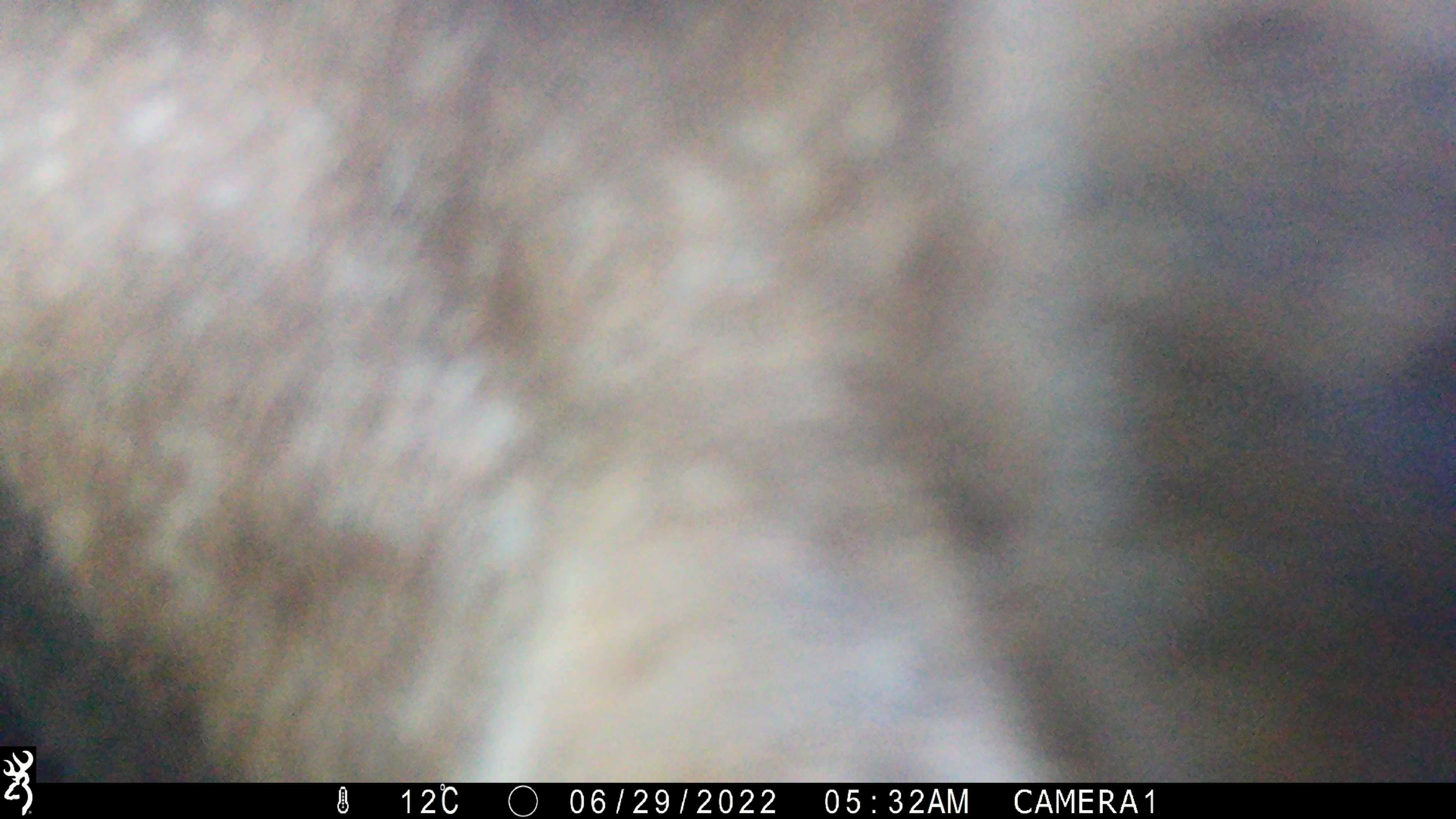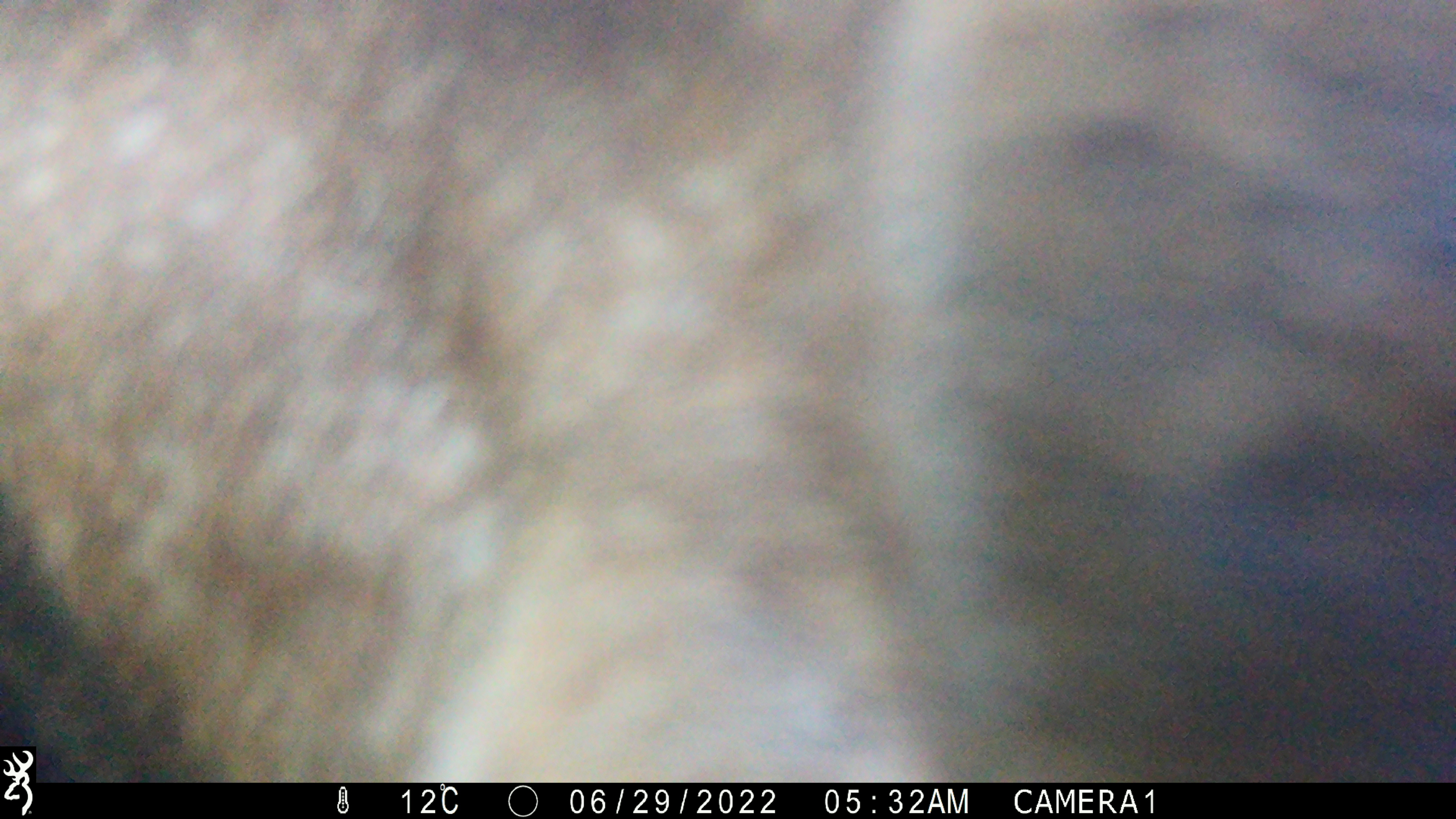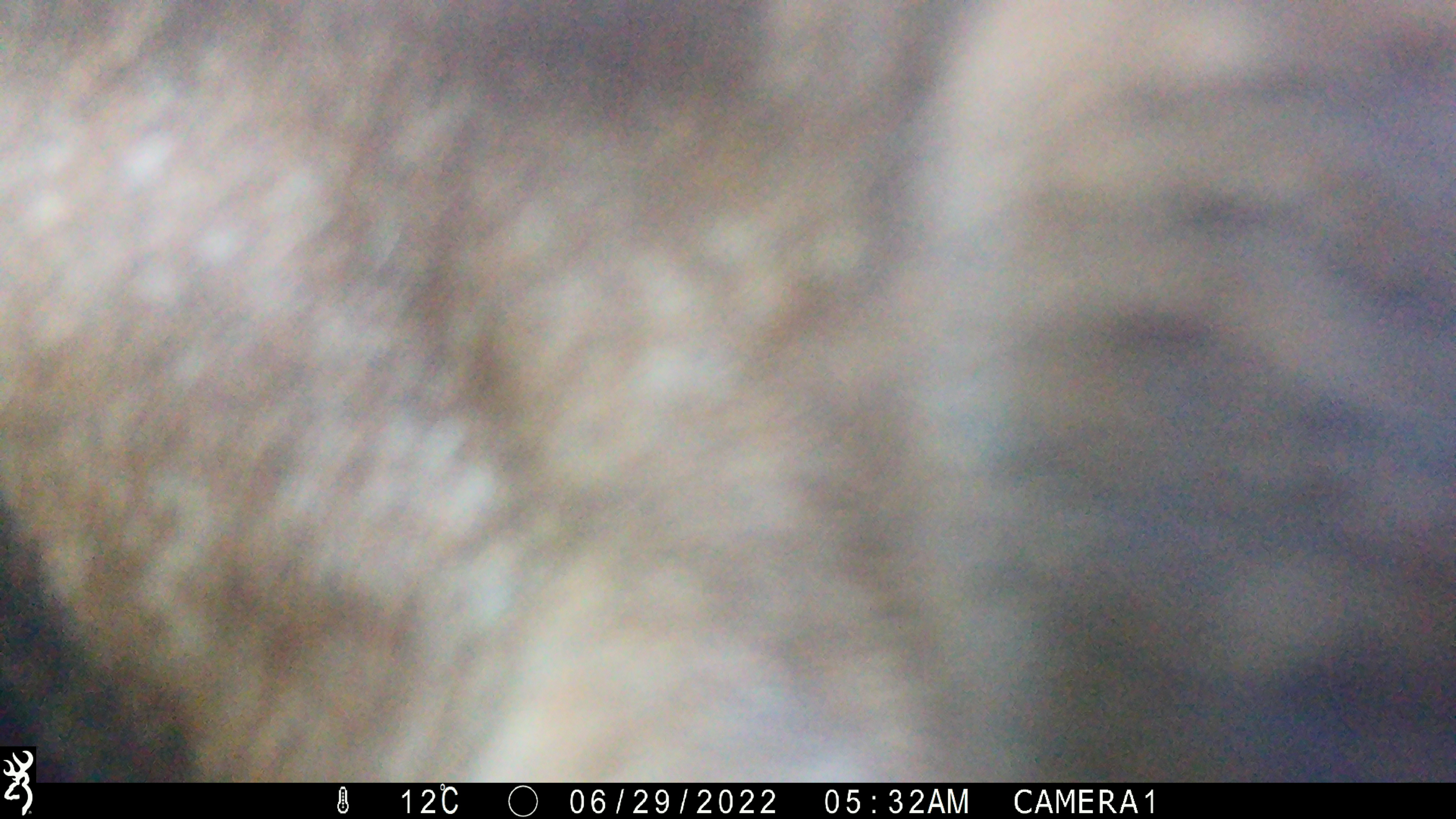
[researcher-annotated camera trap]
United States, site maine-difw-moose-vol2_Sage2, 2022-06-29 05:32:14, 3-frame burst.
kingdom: Animalia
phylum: Chordata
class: Mammalia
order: Artiodactyla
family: Cervidae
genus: Alces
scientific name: Alces alces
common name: moose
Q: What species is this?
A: Moose (Alces alces).